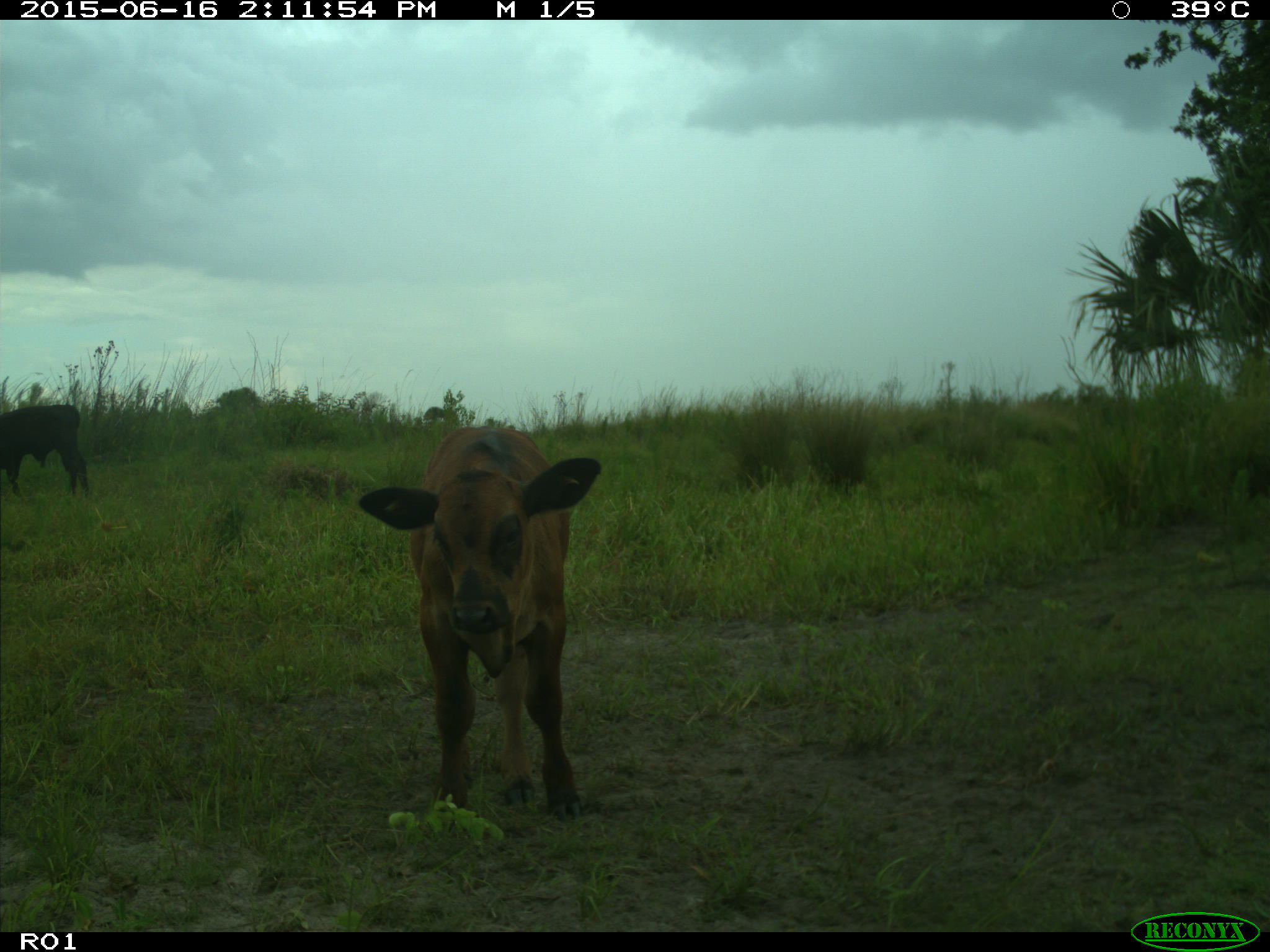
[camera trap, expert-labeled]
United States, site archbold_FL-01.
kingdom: Animalia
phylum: Chordata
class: Mammalia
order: Artiodactyla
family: Bovidae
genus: Bos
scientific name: Bos taurus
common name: domestic cow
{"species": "Bos taurus (domestic cow)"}